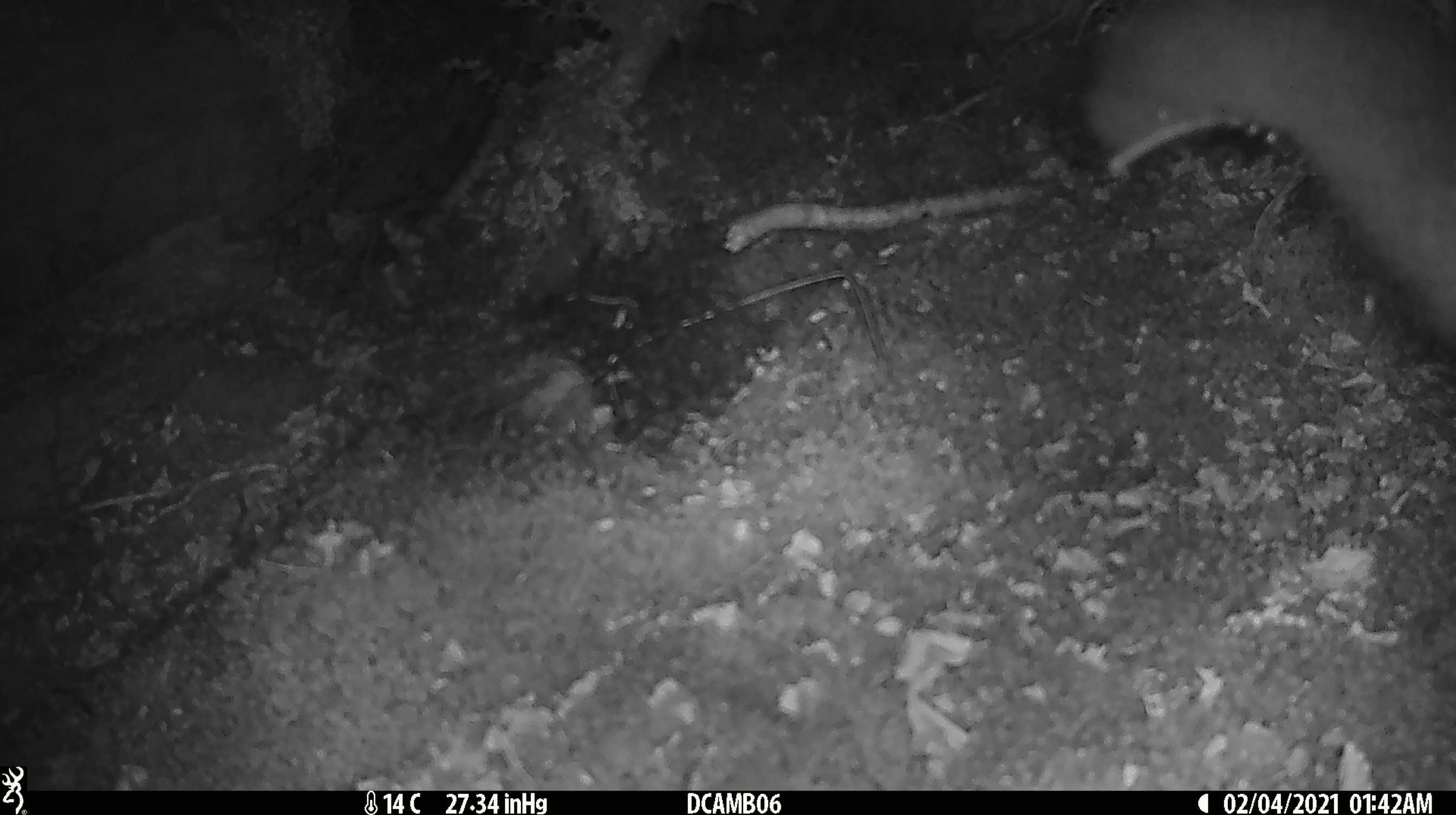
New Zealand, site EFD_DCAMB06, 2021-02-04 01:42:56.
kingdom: Animalia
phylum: Chordata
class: Mammalia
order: Diprotodontia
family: Phalangeridae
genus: Trichosurus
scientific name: Trichosurus vulpecula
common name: common brushtail possum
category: possum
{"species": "possum (common brushtail possum) (Trichosurus vulpecula)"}